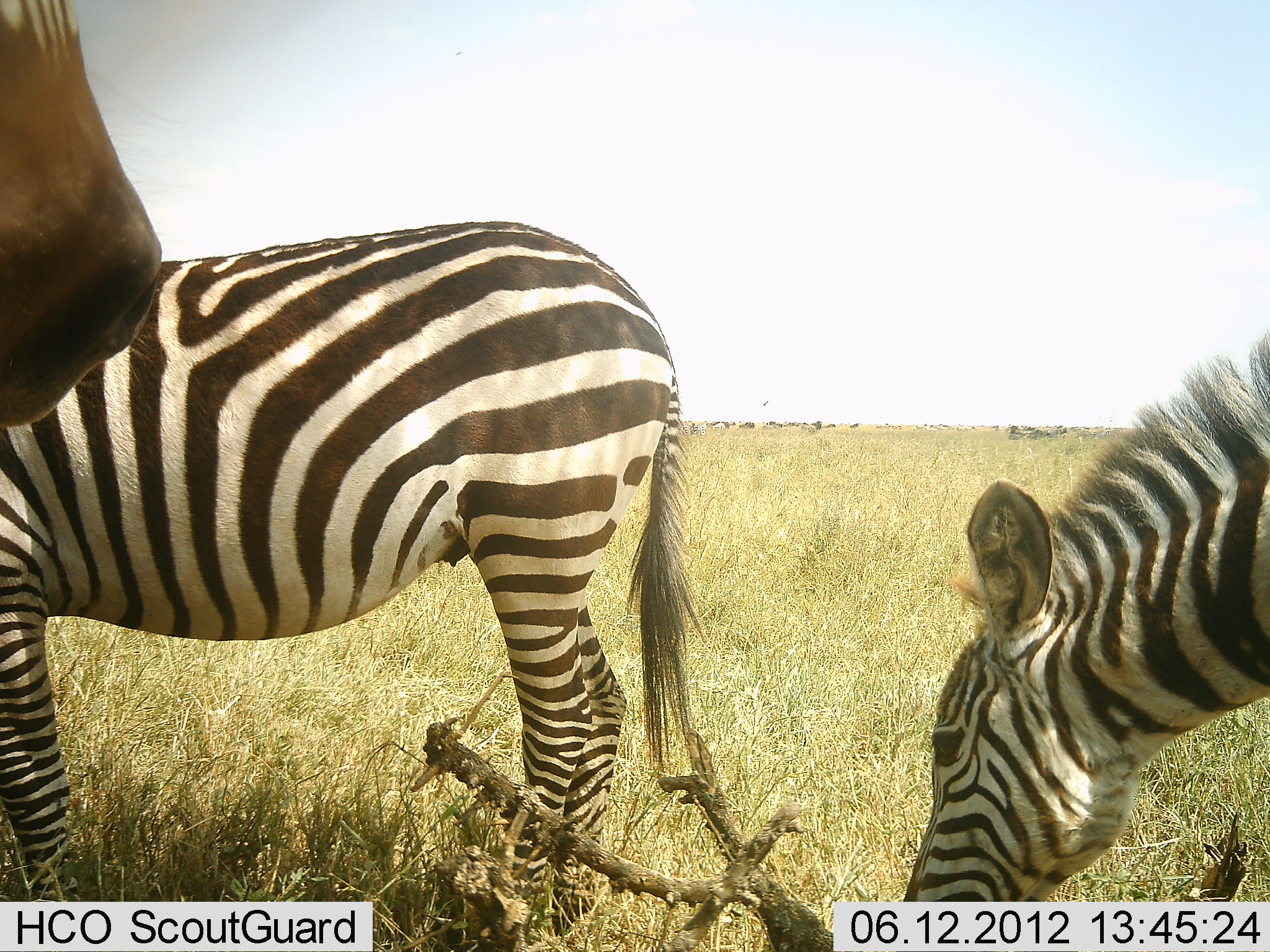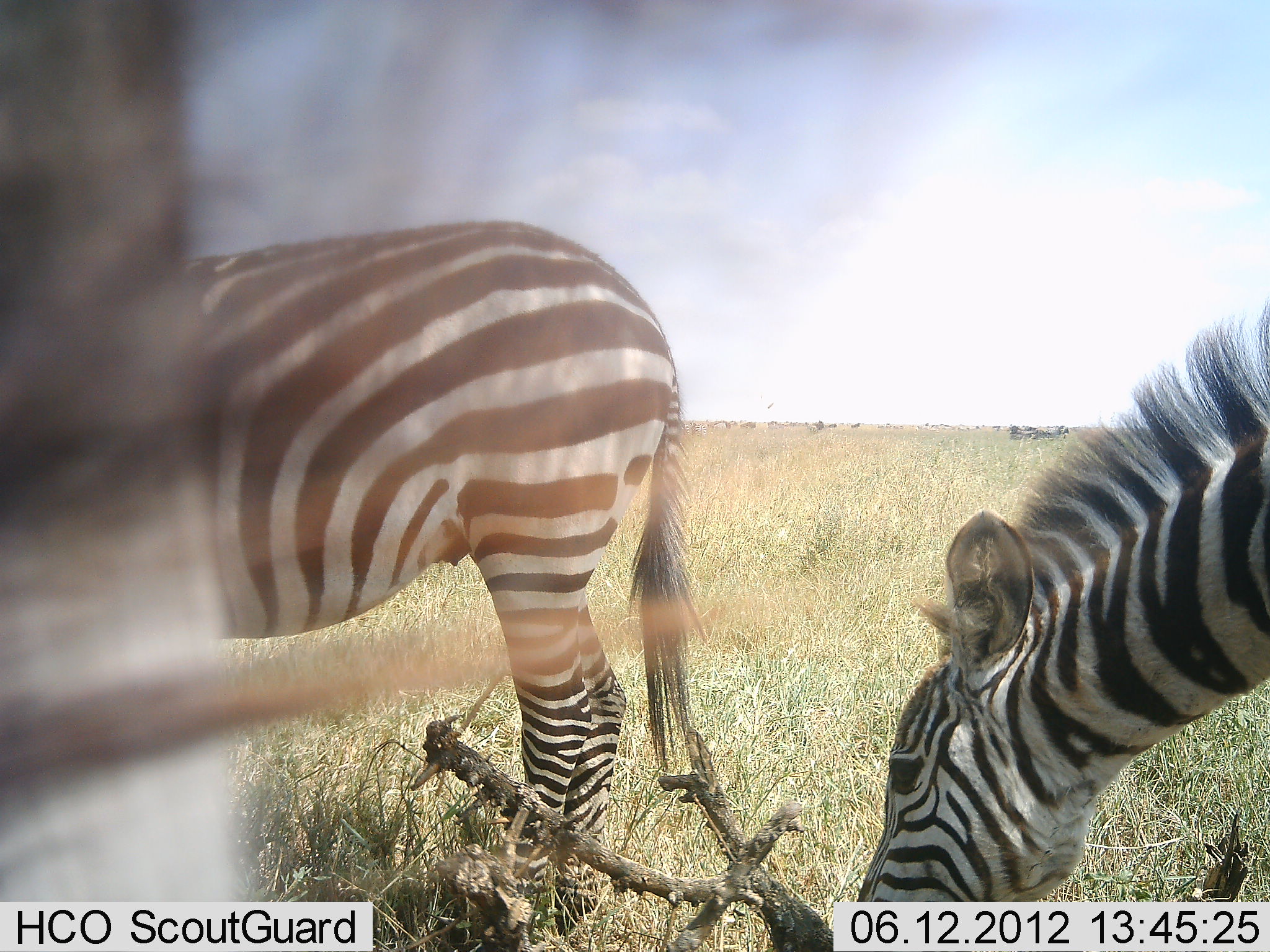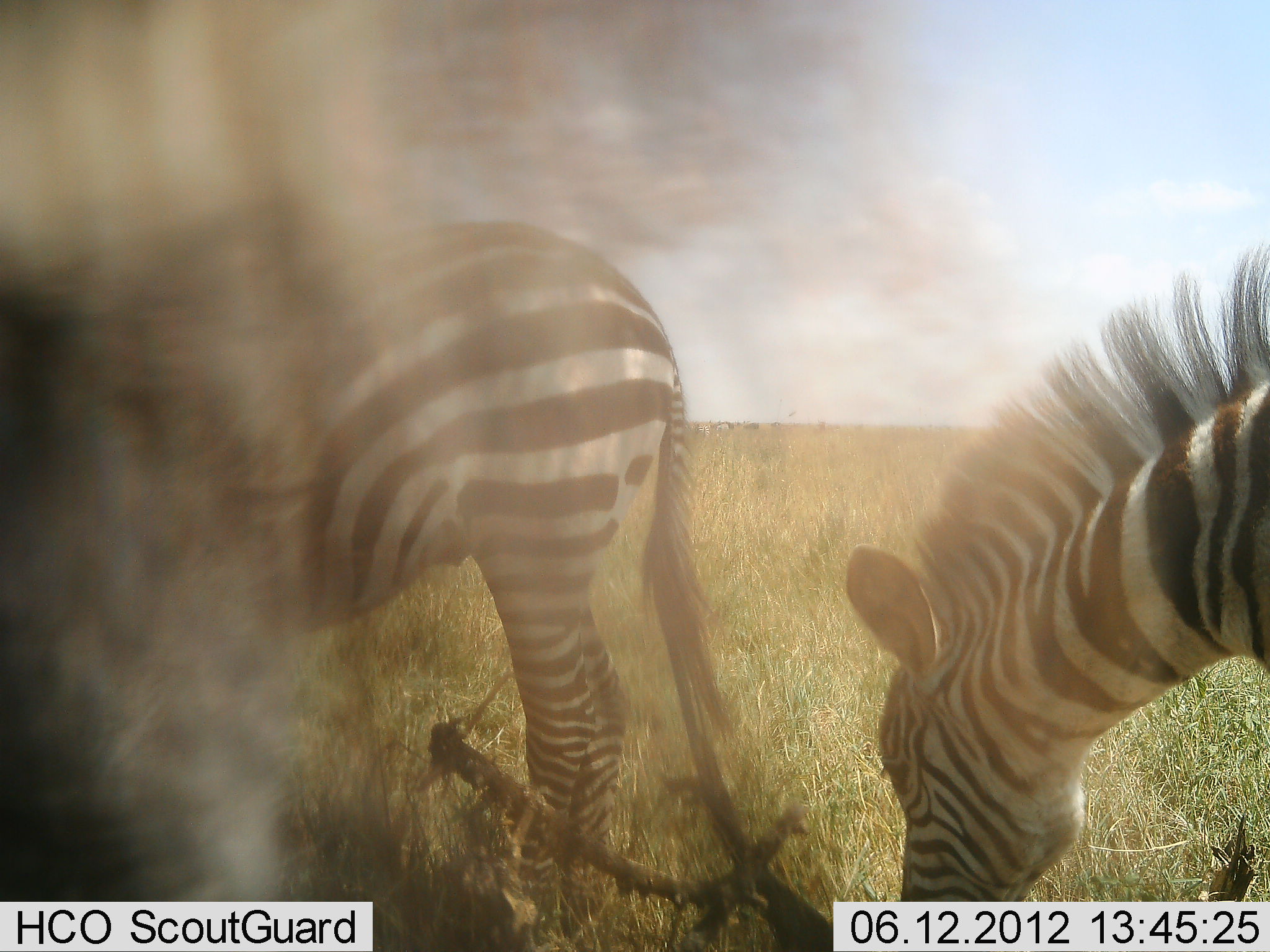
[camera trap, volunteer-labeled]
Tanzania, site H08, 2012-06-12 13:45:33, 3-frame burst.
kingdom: Animalia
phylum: Chordata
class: Mammalia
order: Perissodactyla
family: Equidae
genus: Equus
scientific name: Equus quagga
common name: plains zebra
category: zebra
Zebra (plains zebra) (Equus quagga), count 3. Behavior (volunteer vote fractions): standing 70%, resting 0%, moving 20%, interacting 0%. Young present (vote fraction): 0%. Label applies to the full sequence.